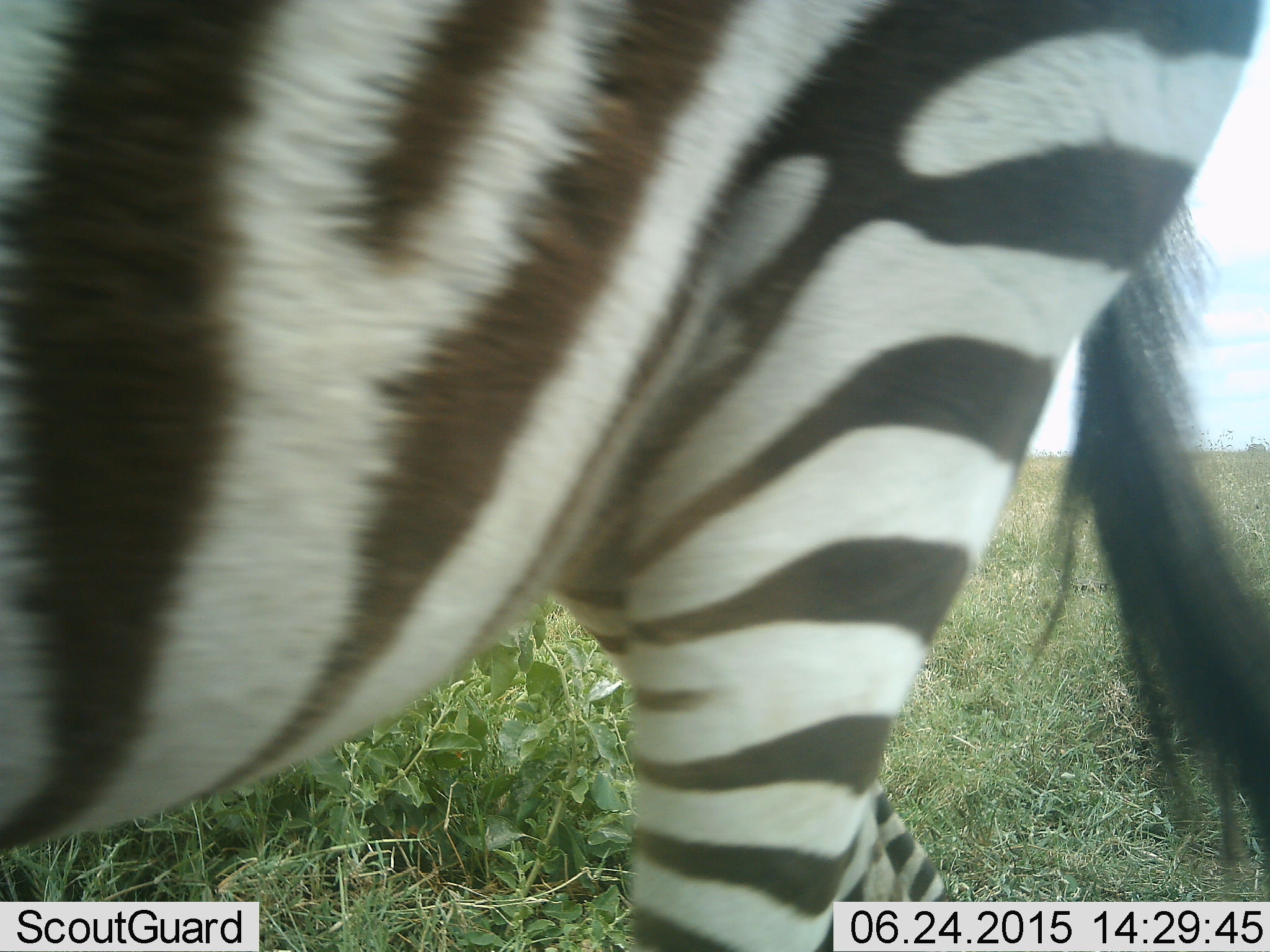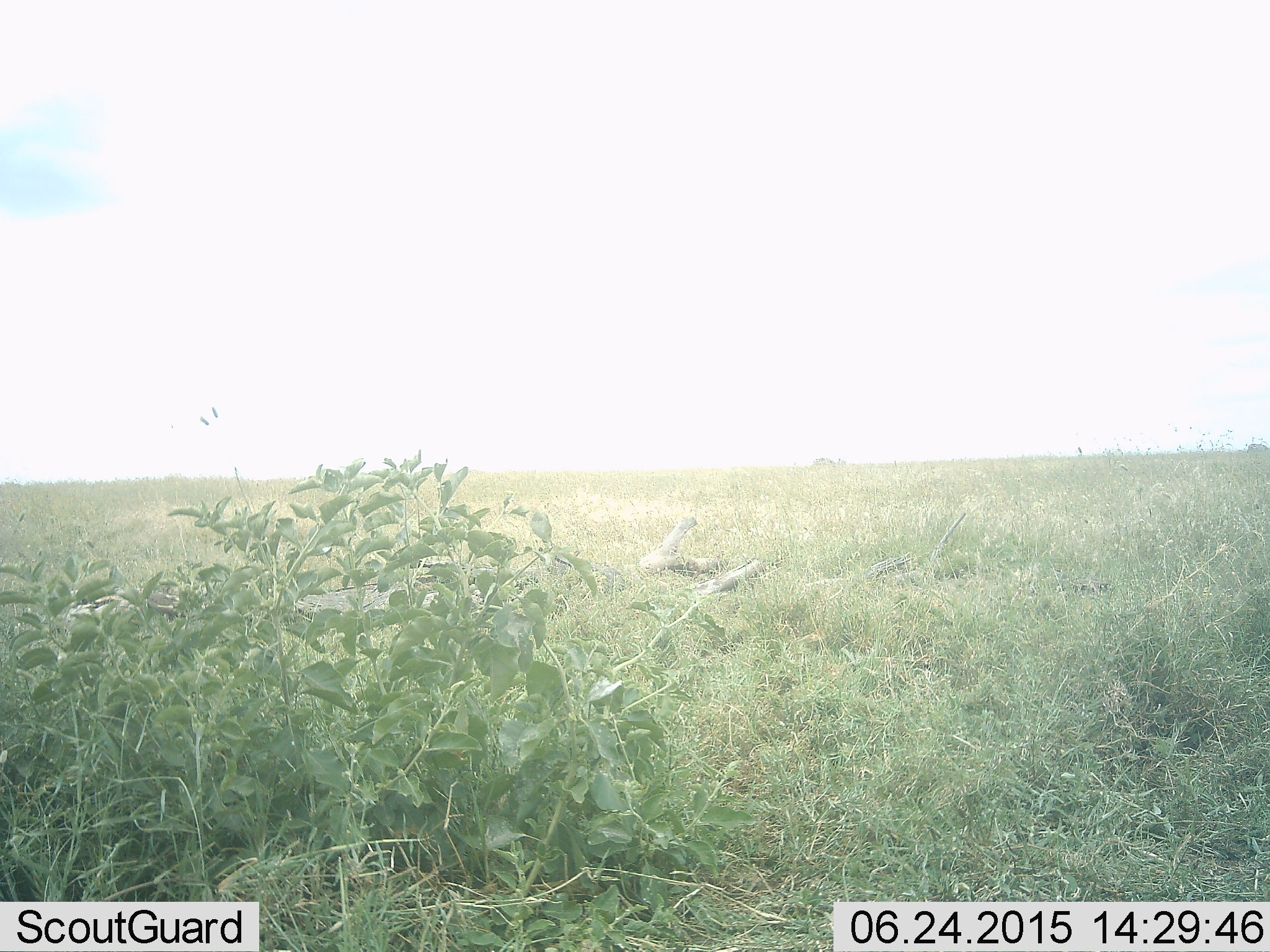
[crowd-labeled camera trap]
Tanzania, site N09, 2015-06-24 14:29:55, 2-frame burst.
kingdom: Animalia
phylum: Chordata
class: Mammalia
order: Perissodactyla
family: Equidae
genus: Equus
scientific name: Equus quagga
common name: plains zebra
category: zebra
Zebra (plains zebra) (Equus quagga), count 1. Behavior (volunteer vote fractions): standing 10%, resting 0%, moving 90%, interacting 0%. Young present (vote fraction): 0%. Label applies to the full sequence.